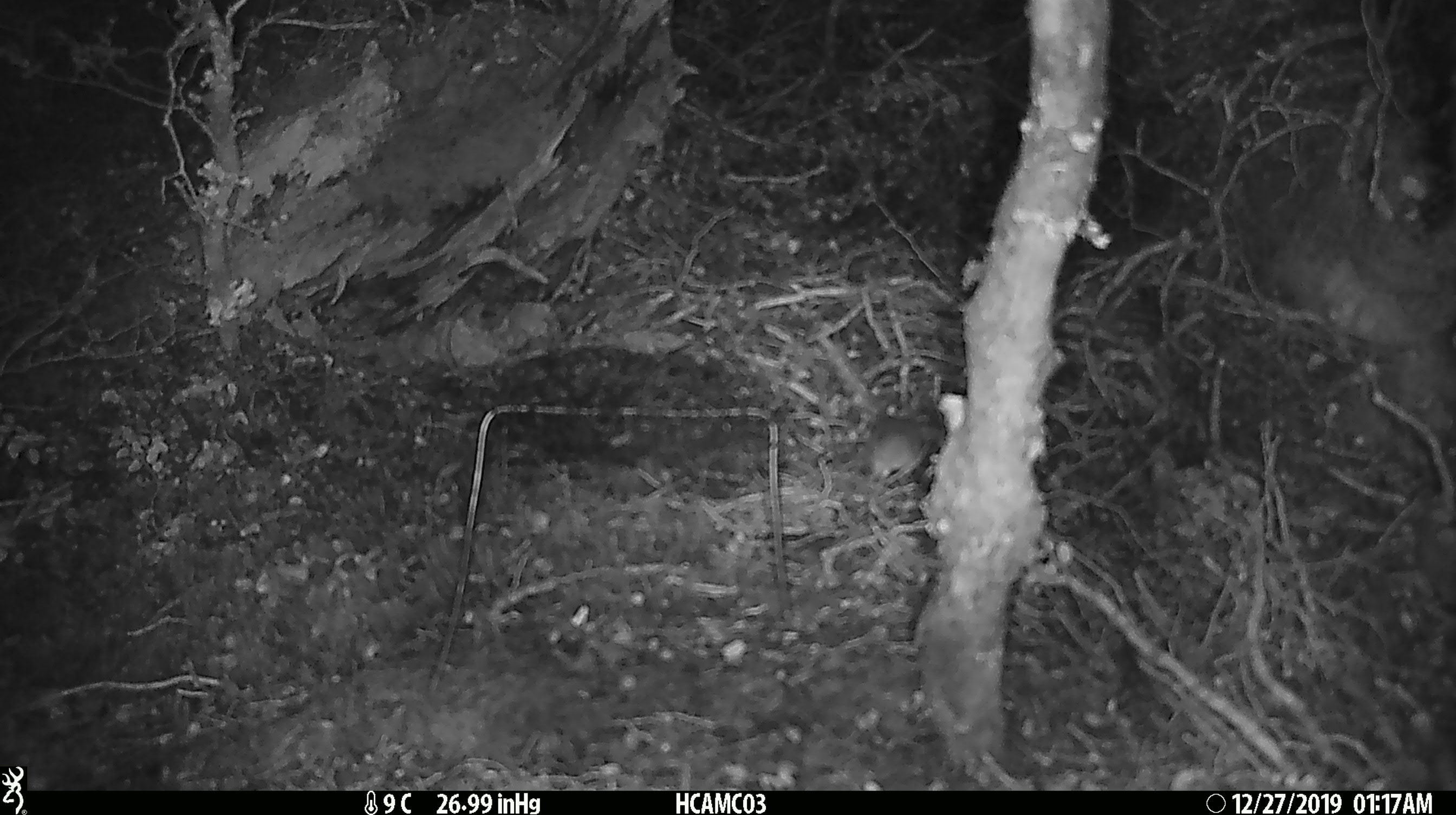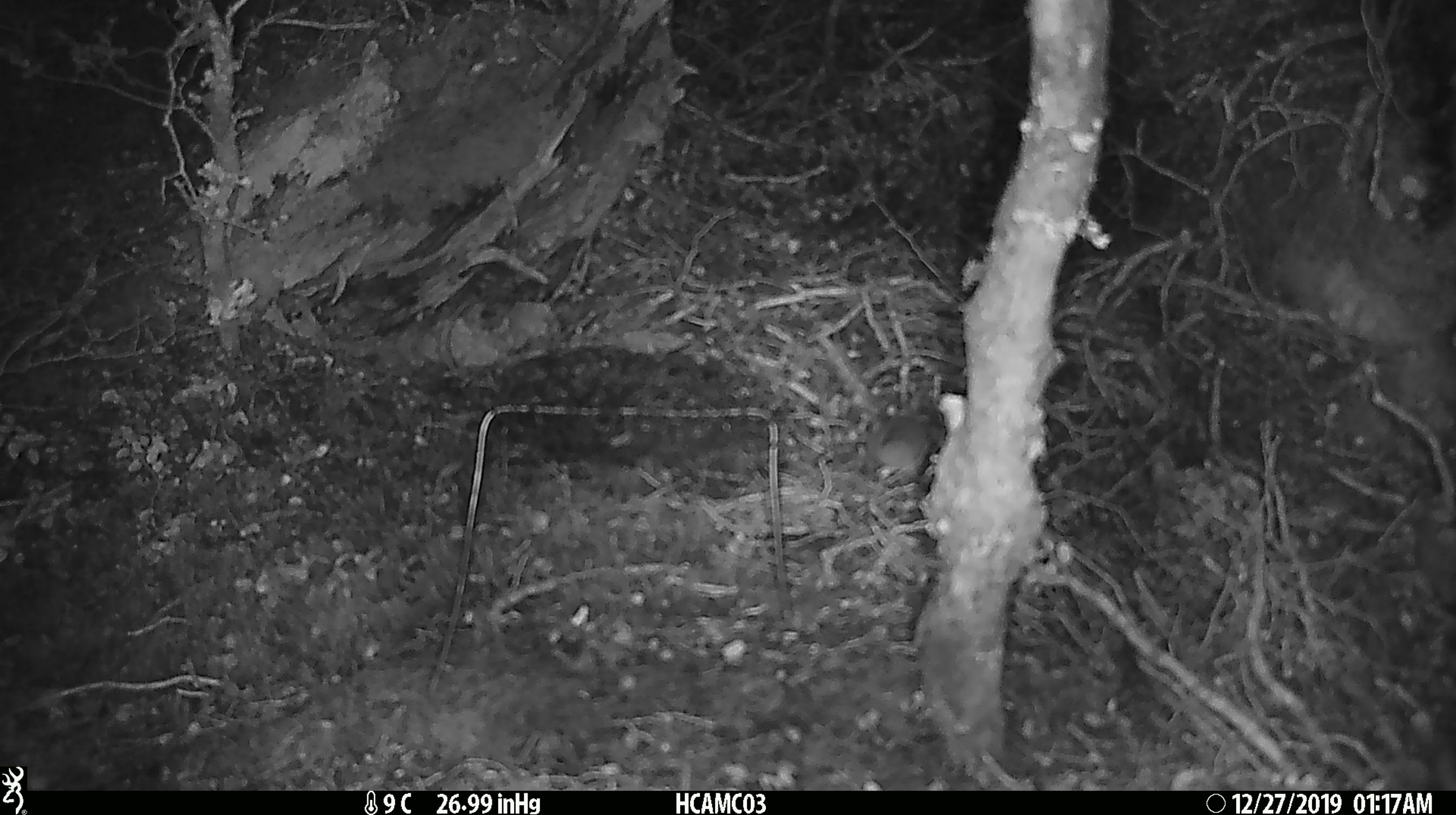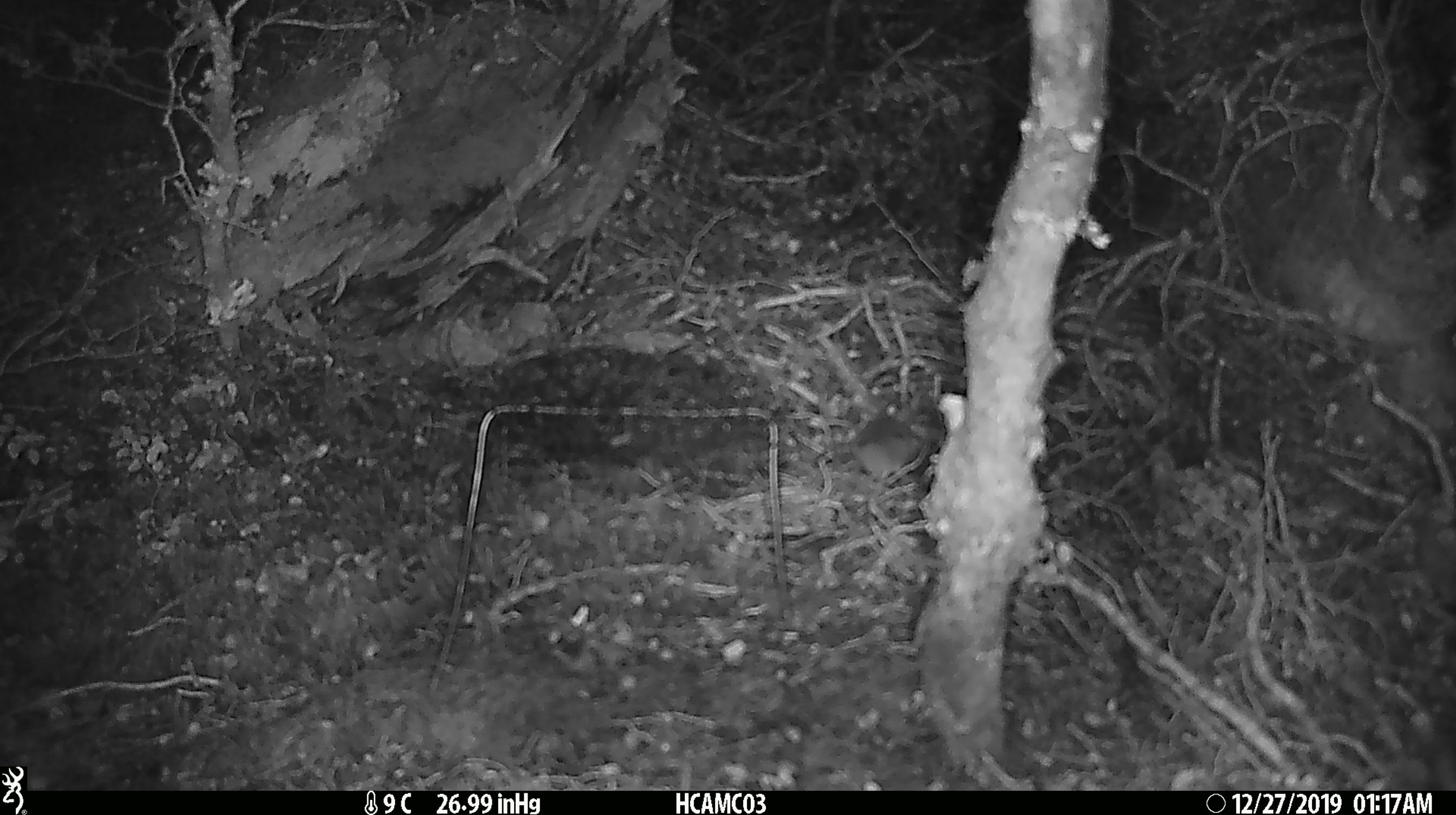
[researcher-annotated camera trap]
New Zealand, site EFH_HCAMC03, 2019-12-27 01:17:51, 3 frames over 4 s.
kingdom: Animalia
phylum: Chordata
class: Mammalia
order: Rodentia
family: Muridae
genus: Mus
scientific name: Mus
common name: mouse